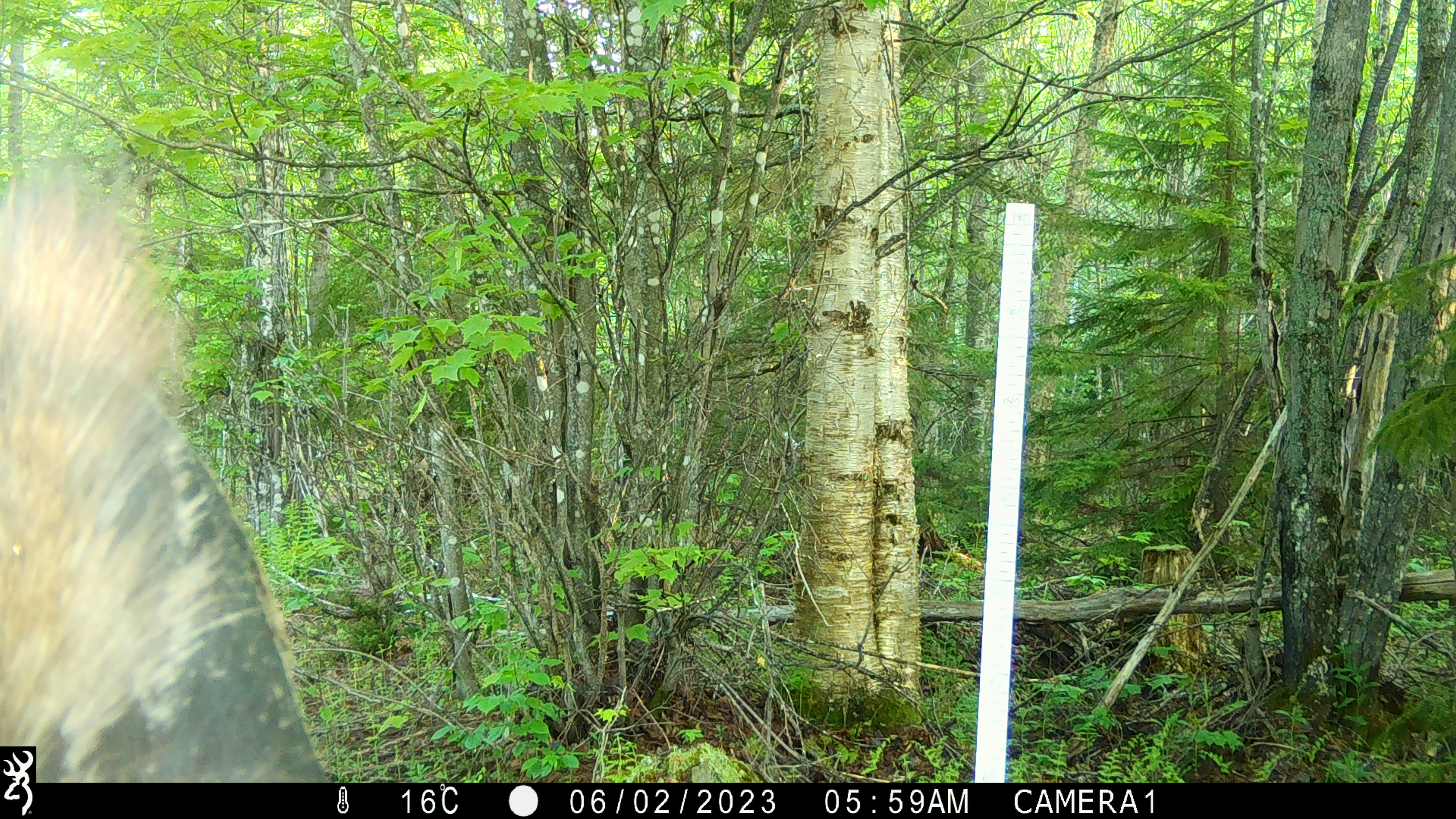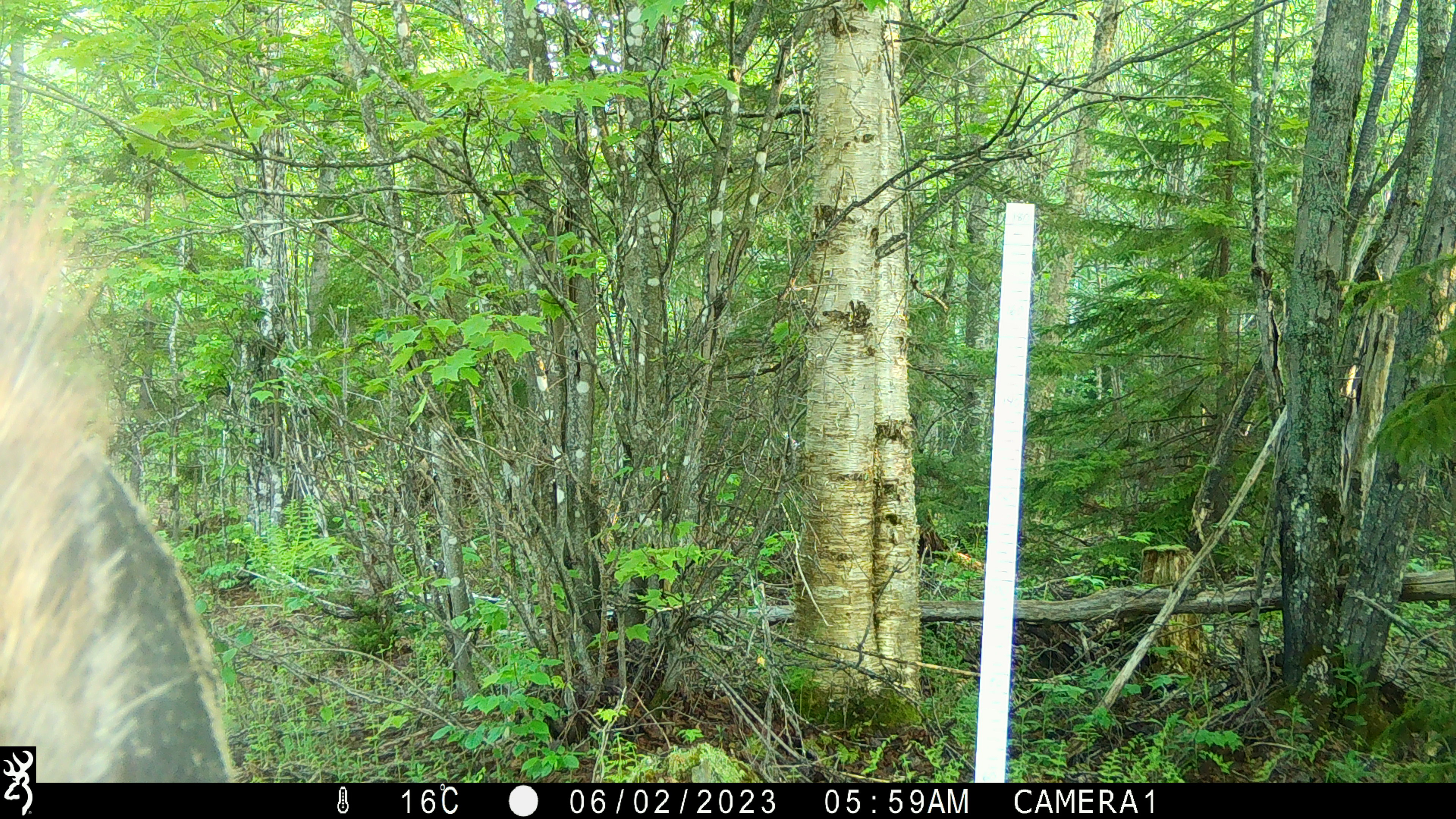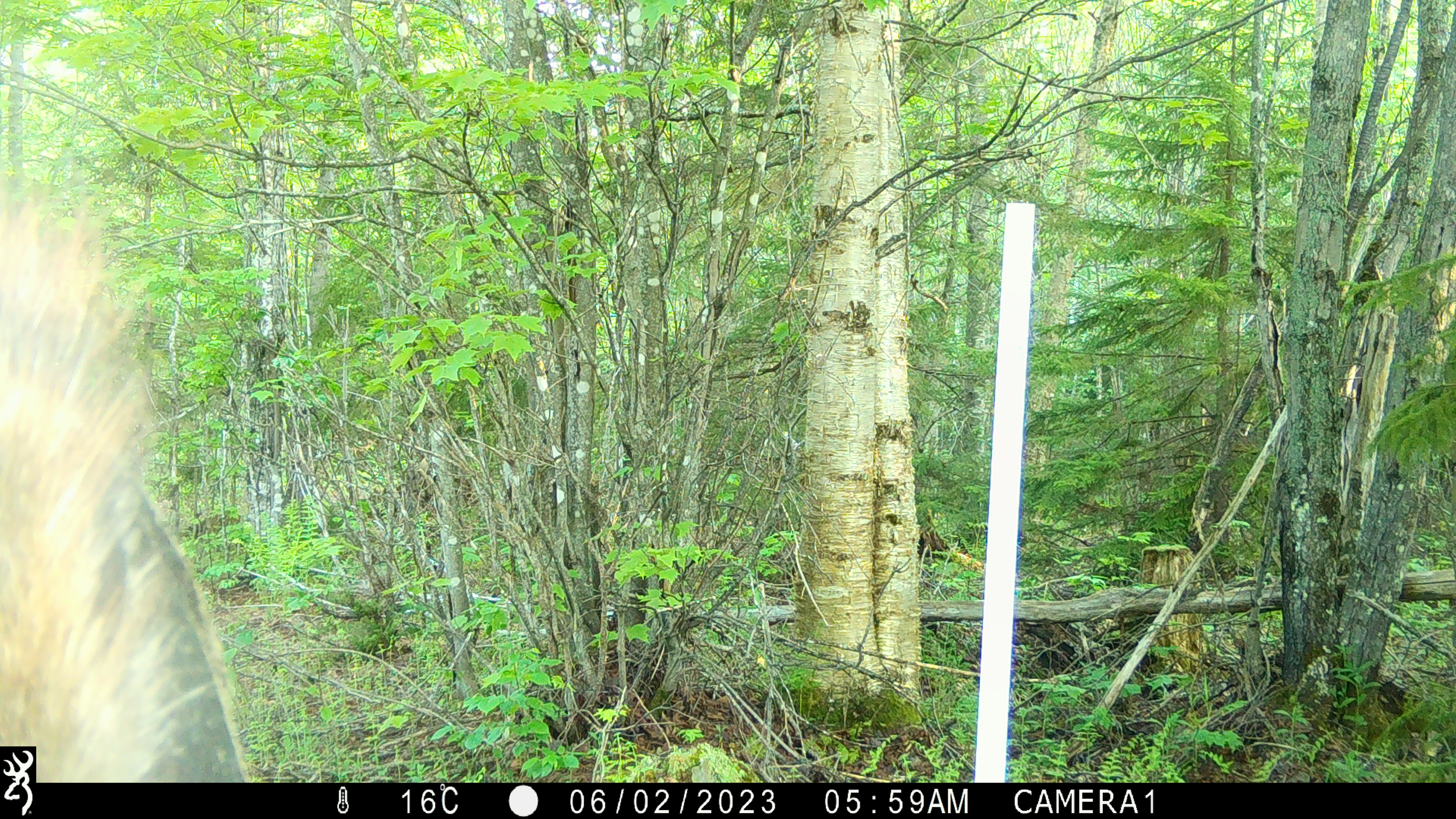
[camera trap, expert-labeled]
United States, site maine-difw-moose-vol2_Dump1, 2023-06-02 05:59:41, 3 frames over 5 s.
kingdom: Animalia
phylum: Chordata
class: Mammalia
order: Artiodactyla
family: Cervidae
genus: Alces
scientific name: Alces alces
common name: moose